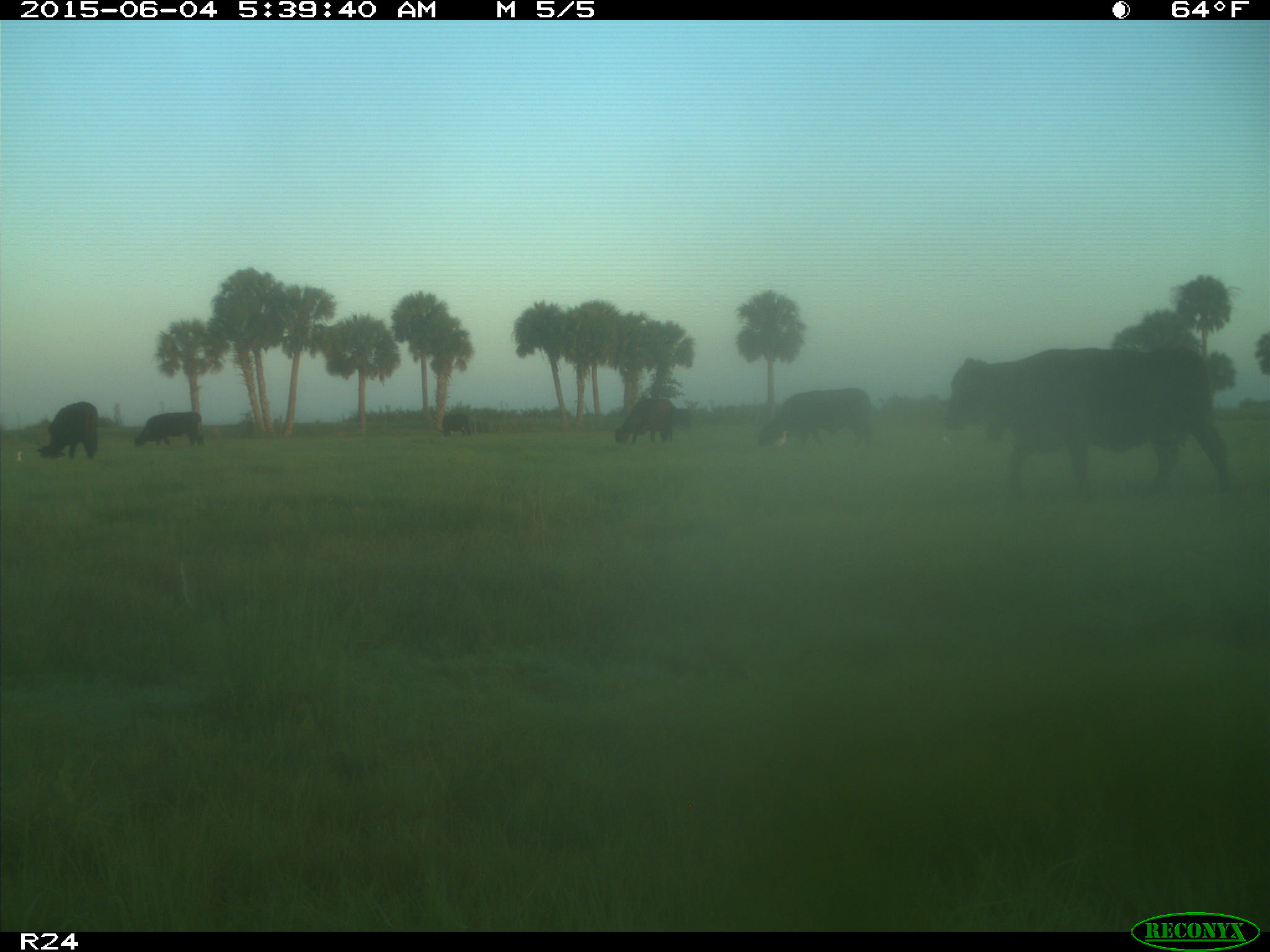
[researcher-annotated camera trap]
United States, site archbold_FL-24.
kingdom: Animalia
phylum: Chordata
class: Mammalia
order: Artiodactyla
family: Bovidae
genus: Bos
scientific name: Bos taurus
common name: domestic cow